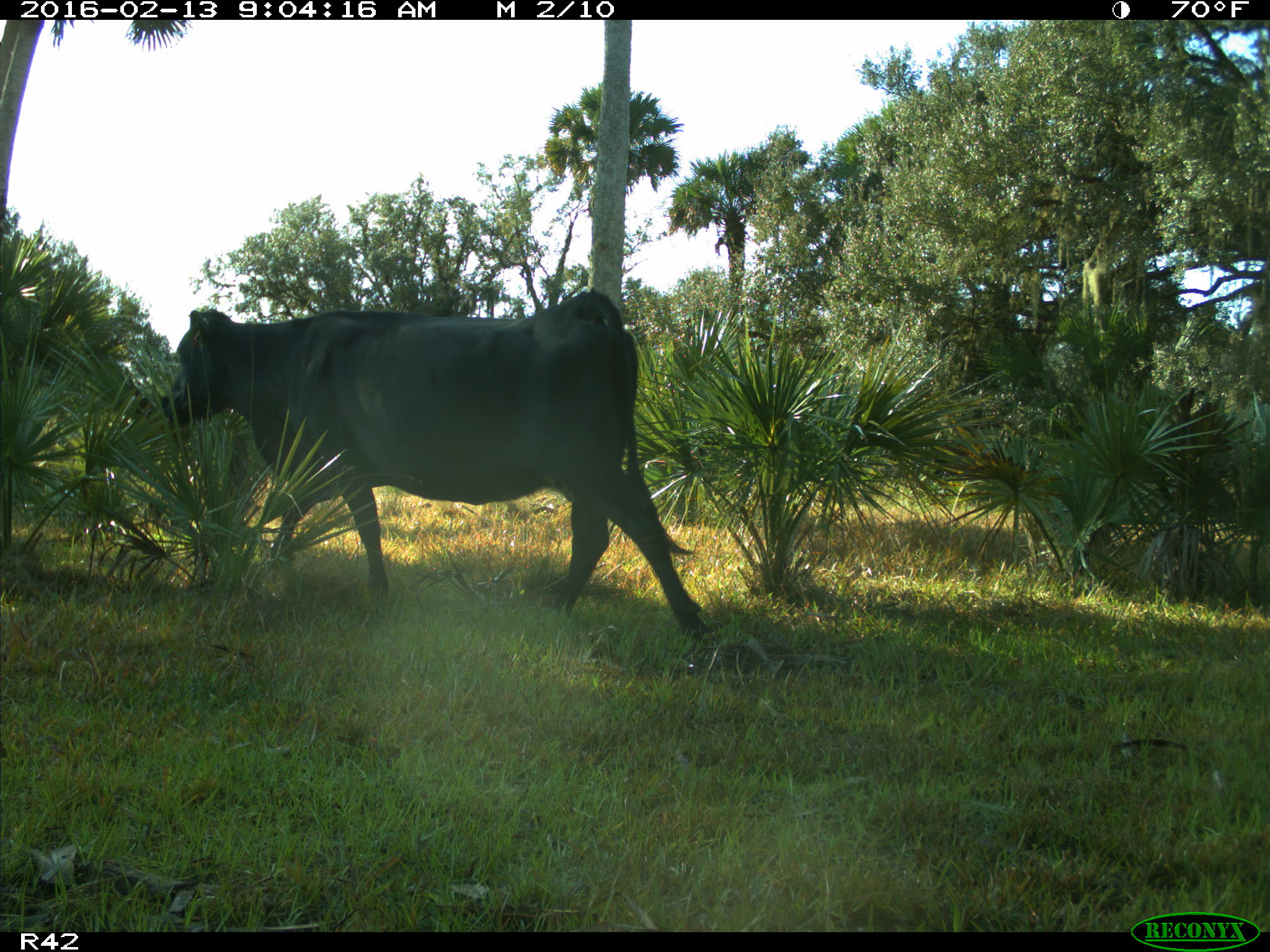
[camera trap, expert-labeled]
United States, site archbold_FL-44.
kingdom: Animalia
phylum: Chordata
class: Mammalia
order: Artiodactyla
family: Bovidae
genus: Bos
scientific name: Bos taurus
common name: domestic cow